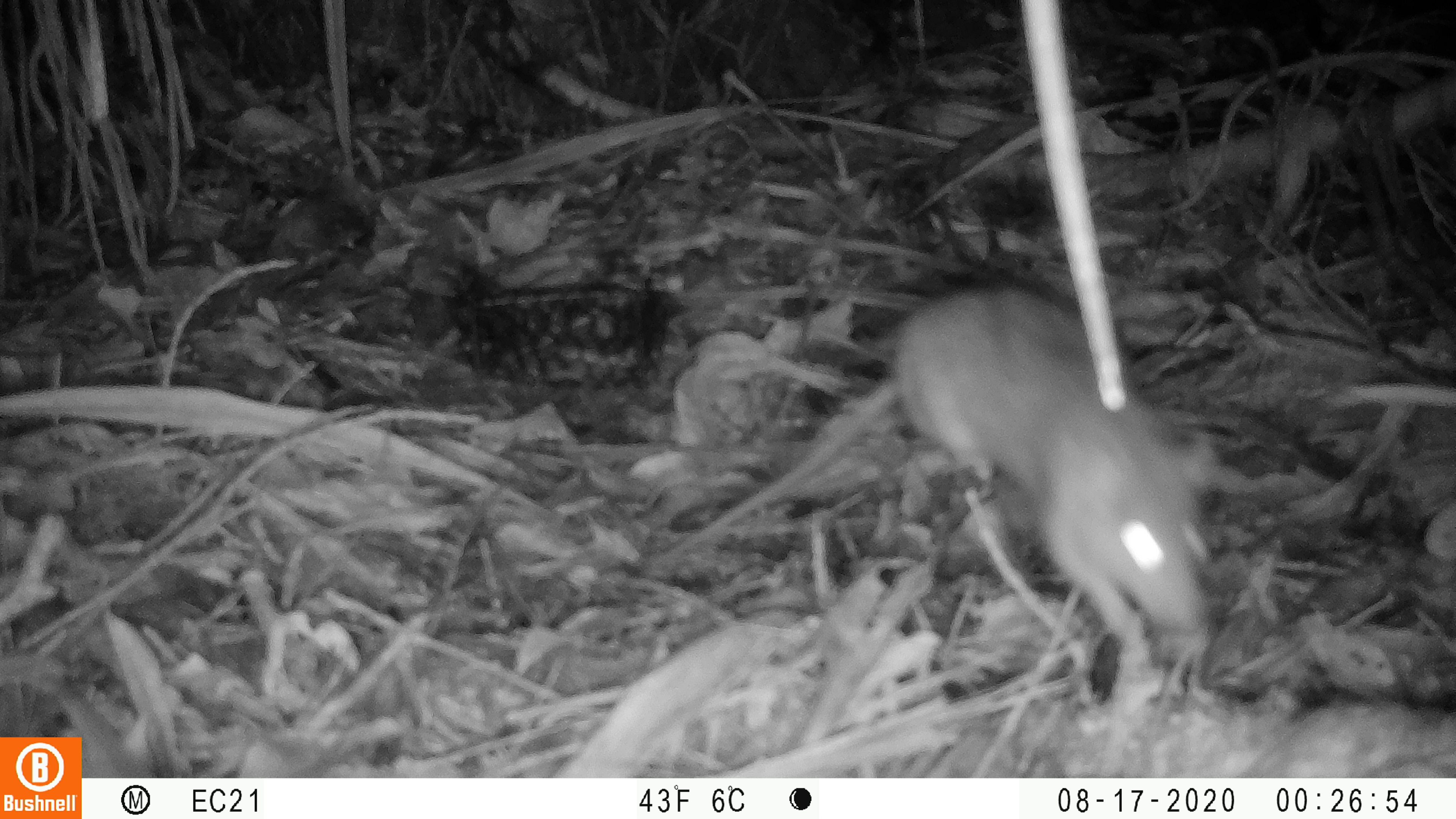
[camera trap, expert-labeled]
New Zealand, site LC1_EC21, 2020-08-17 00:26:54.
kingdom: Animalia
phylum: Chordata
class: Mammalia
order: Rodentia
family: Muridae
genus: Rattus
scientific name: Rattus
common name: rat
Rat (Rattus).